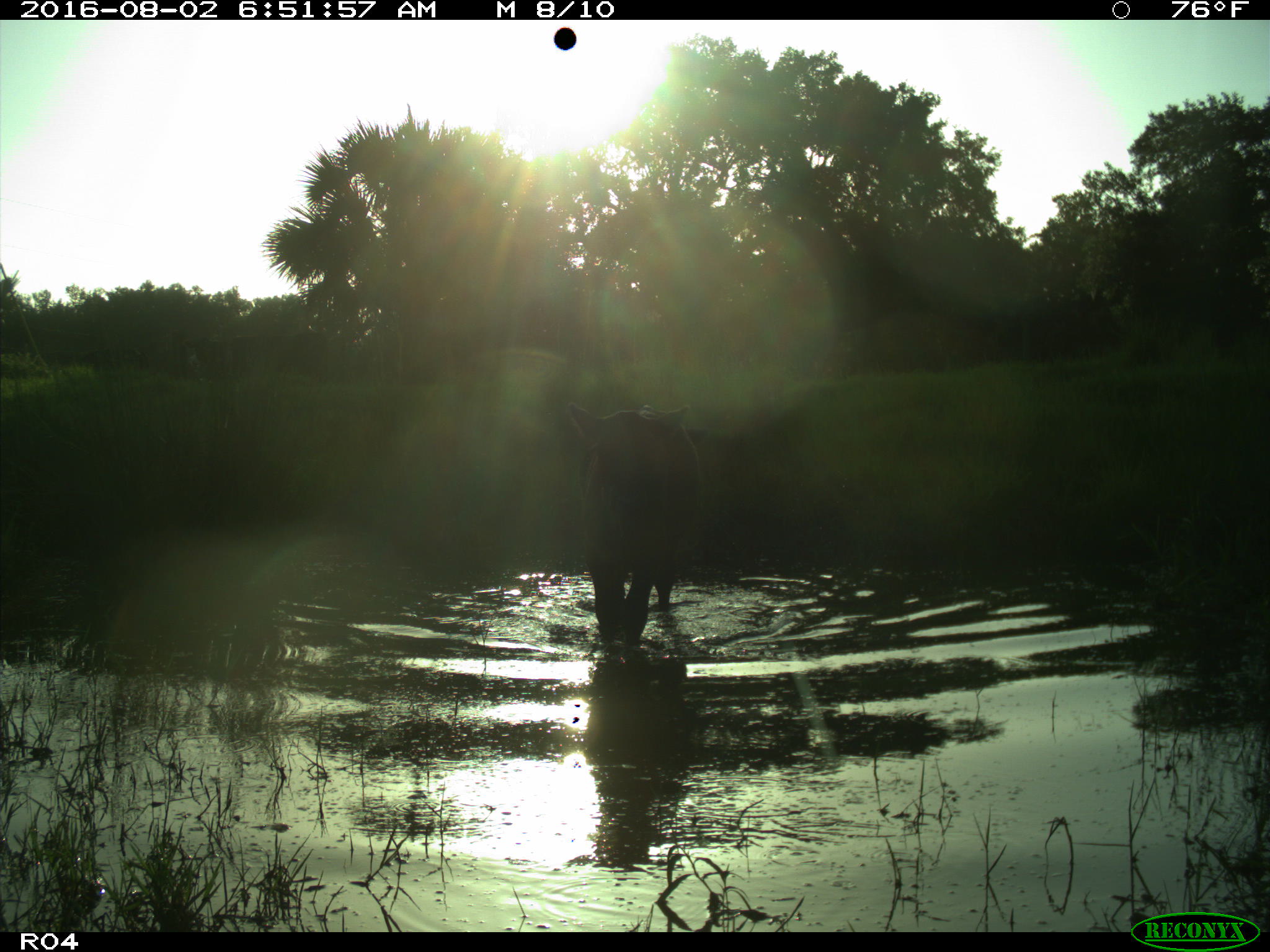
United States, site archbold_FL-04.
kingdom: Animalia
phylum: Chordata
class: Mammalia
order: Artiodactyla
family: Bovidae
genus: Bos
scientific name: Bos taurus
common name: domestic cow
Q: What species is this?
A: Bos taurus (domestic cow).